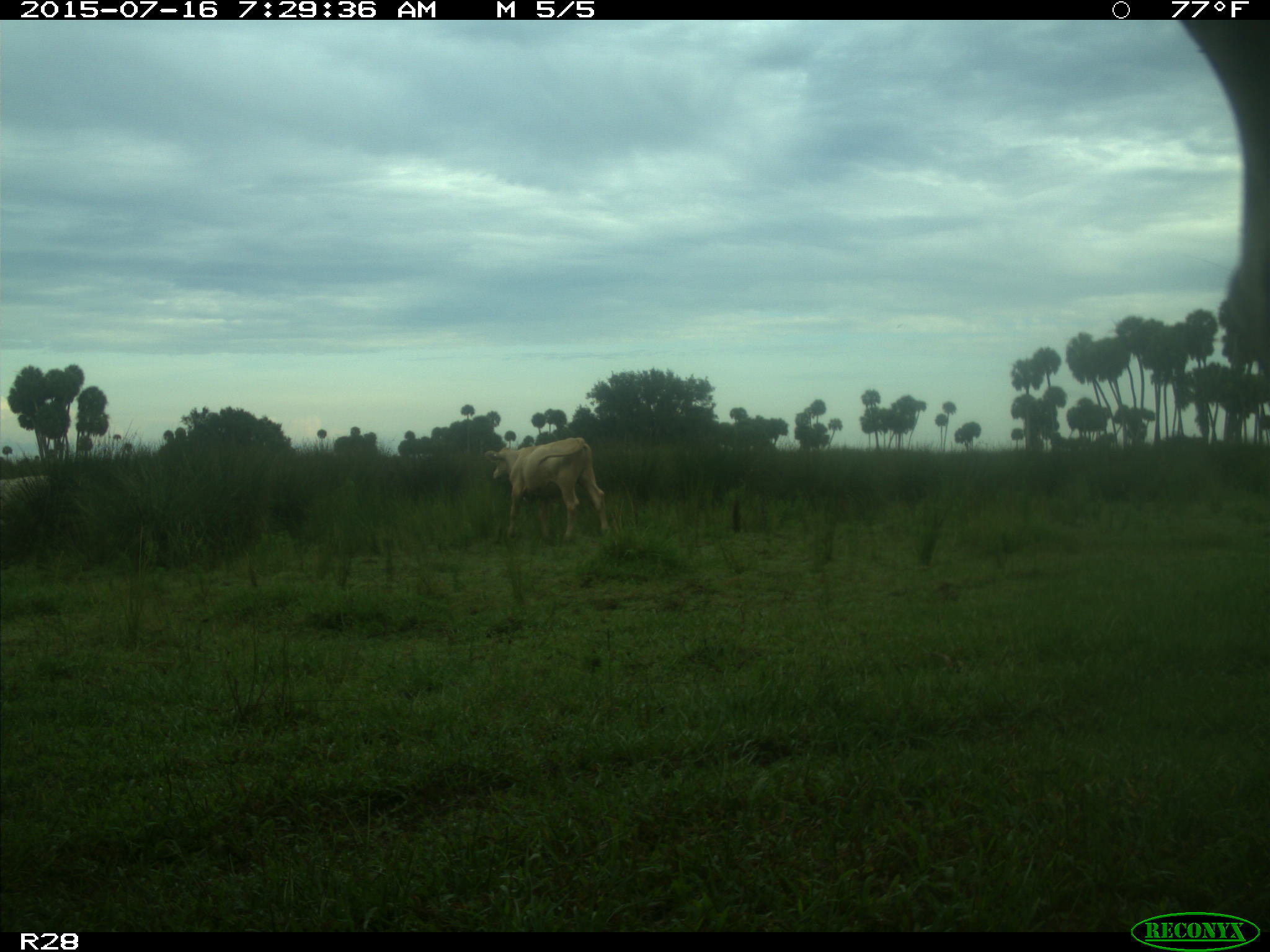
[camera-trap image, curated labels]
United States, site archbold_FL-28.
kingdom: Animalia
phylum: Chordata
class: Mammalia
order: Artiodactyla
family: Bovidae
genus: Bos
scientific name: Bos taurus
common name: domestic cow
Bos taurus (domestic cow).